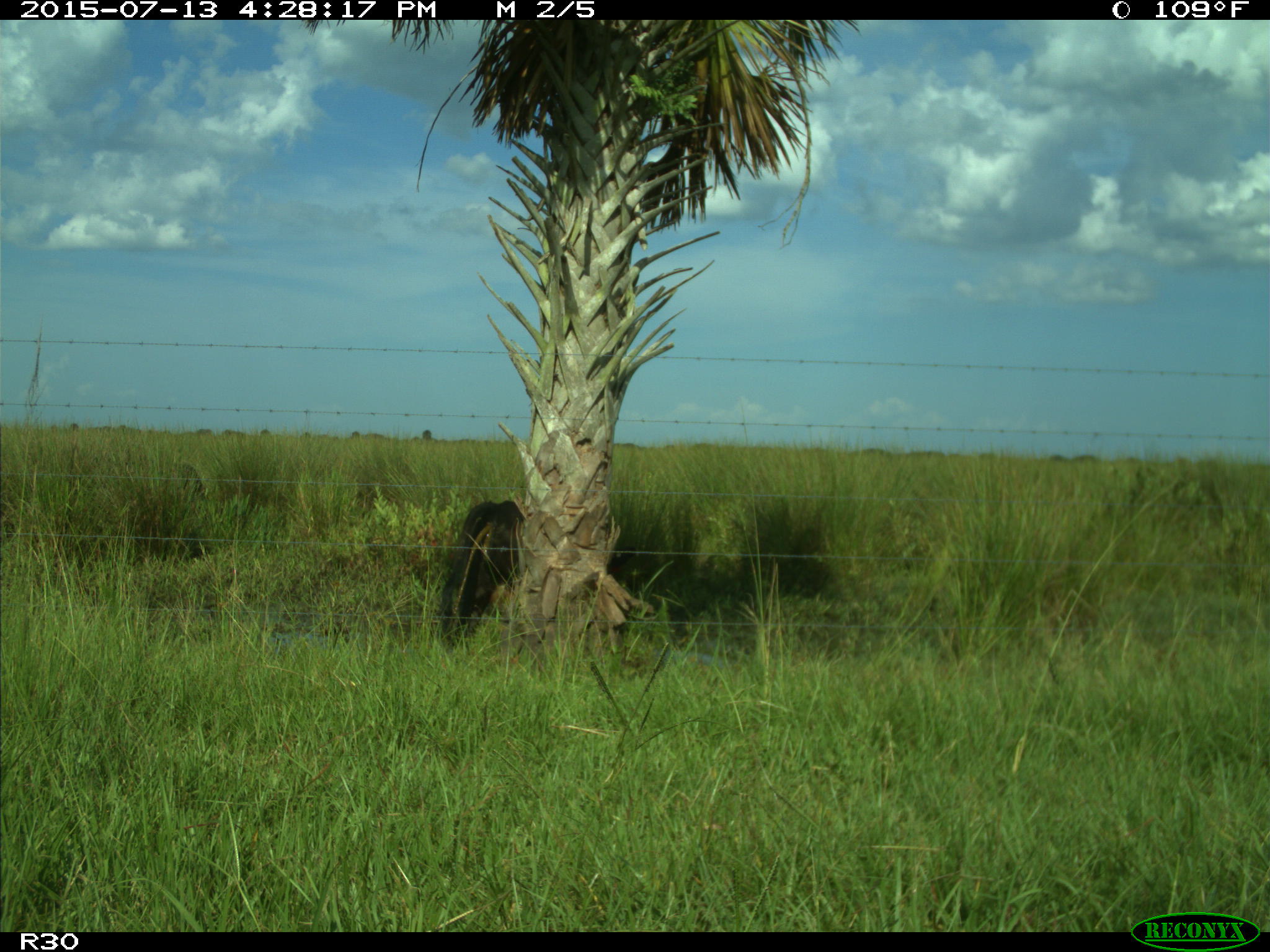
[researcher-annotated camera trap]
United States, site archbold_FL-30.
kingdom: Animalia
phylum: Chordata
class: Mammalia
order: Artiodactyla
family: Bovidae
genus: Bos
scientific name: Bos taurus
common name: domestic cow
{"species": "Bos taurus (domestic cow)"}